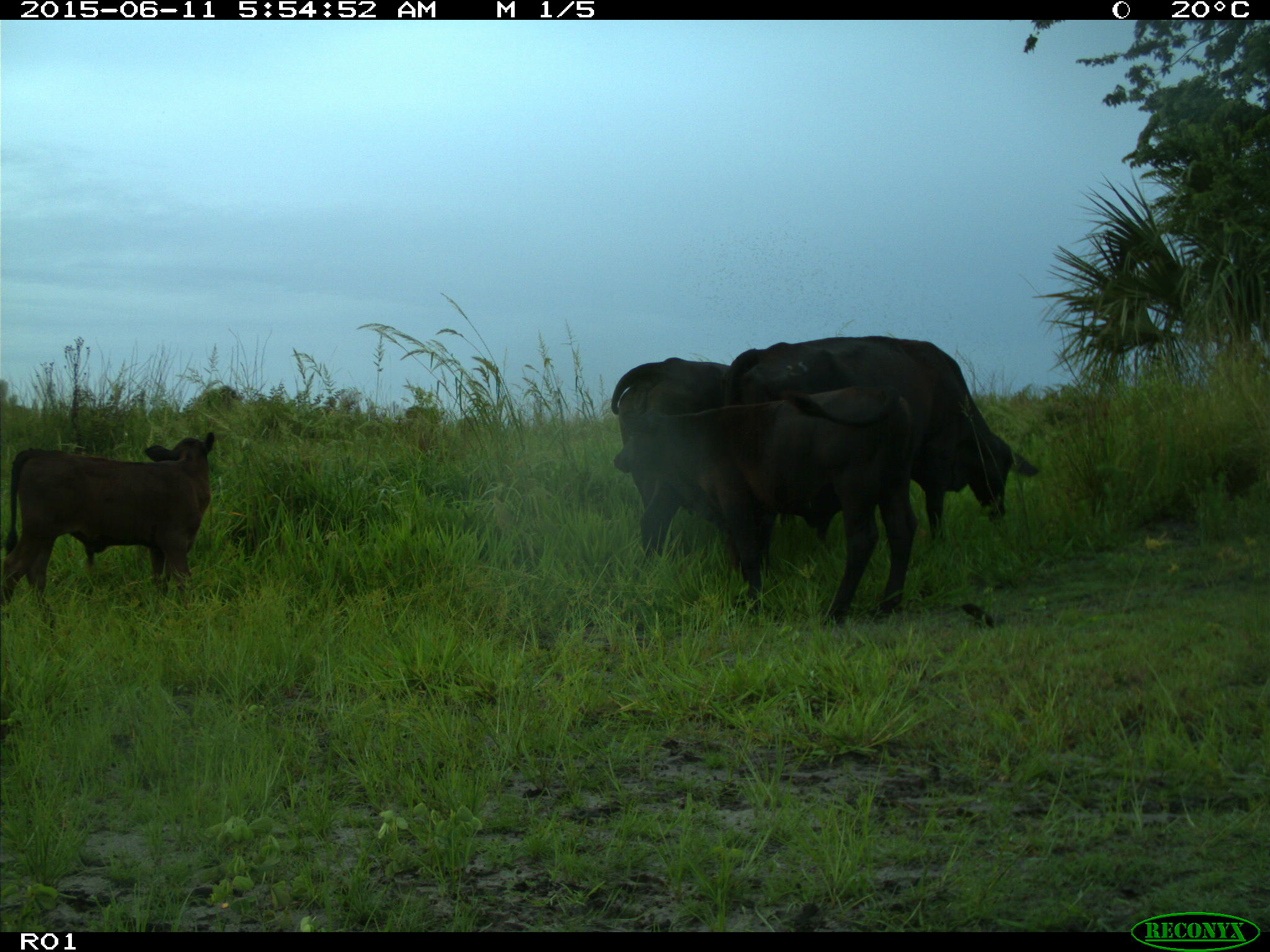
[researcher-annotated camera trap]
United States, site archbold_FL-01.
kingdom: Animalia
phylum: Chordata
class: Mammalia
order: Artiodactyla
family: Bovidae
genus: Bos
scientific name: Bos taurus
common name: domestic cow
Bos taurus (domestic cow).